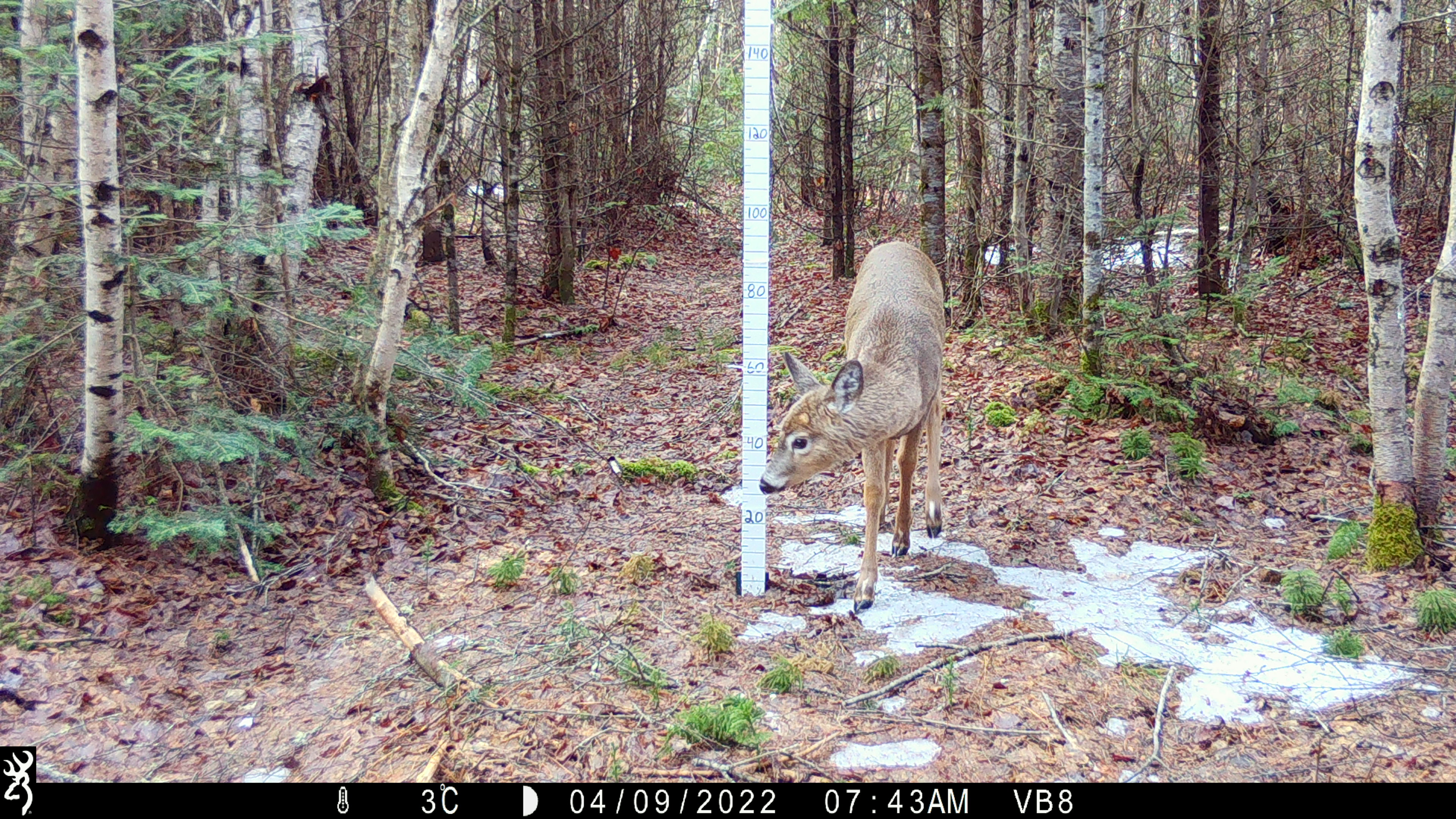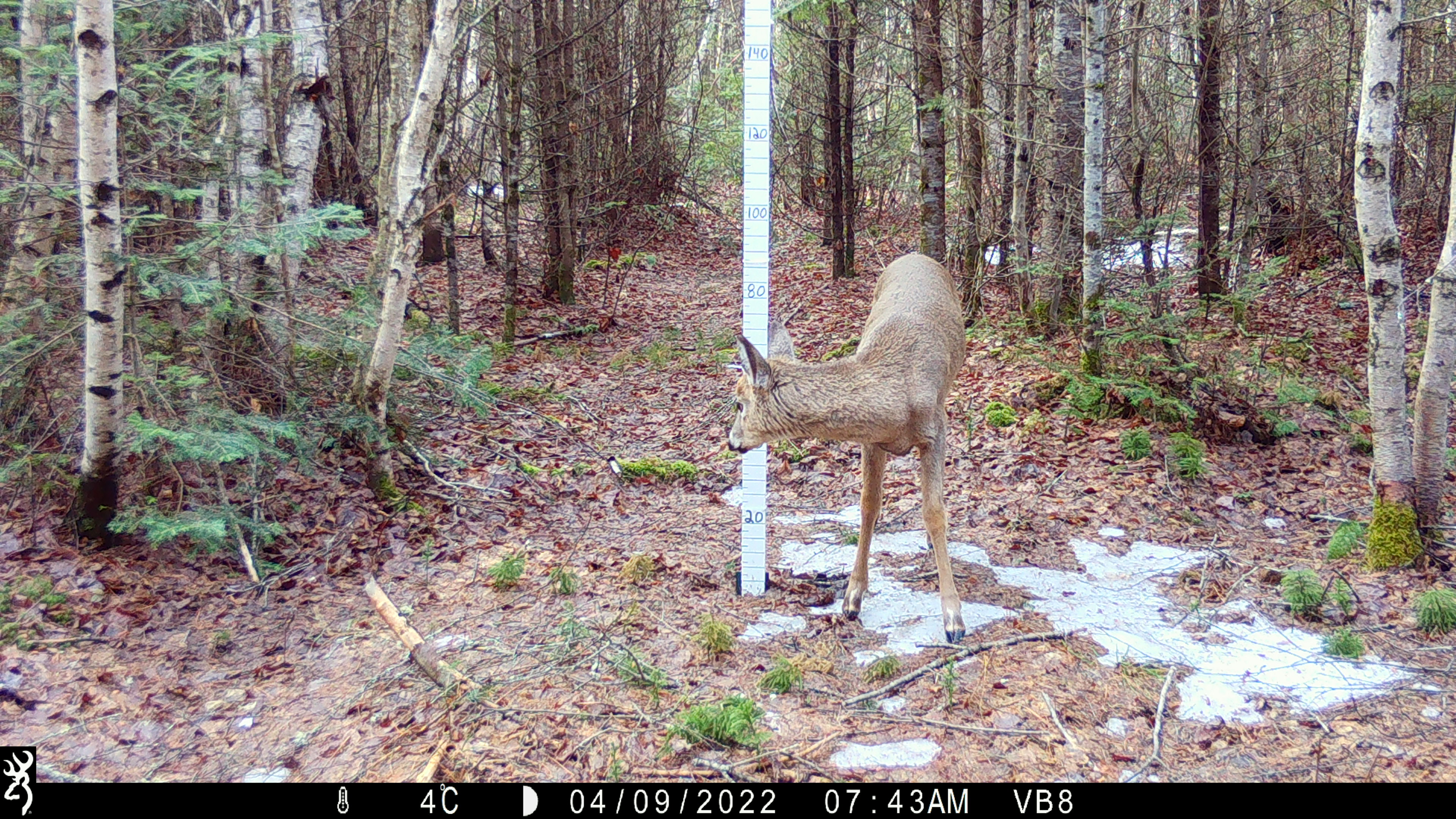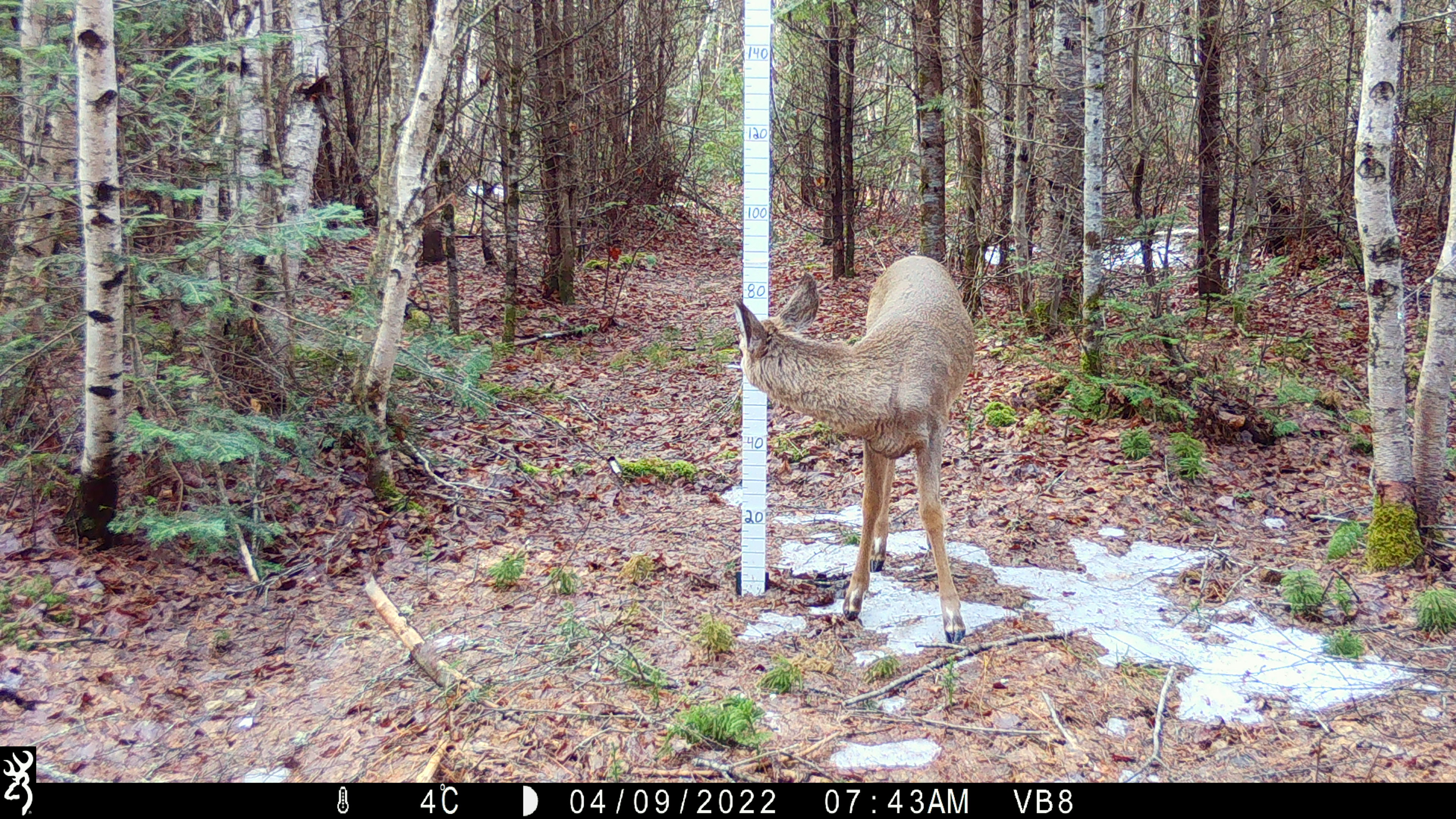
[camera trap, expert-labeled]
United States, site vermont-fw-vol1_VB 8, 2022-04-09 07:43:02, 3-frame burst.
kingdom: Animalia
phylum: Chordata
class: Mammalia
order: Artiodactyla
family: Cervidae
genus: Odocoileus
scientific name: Odocoileus virginianus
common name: white-tailed deer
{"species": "white-tailed deer (Odocoileus virginianus)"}